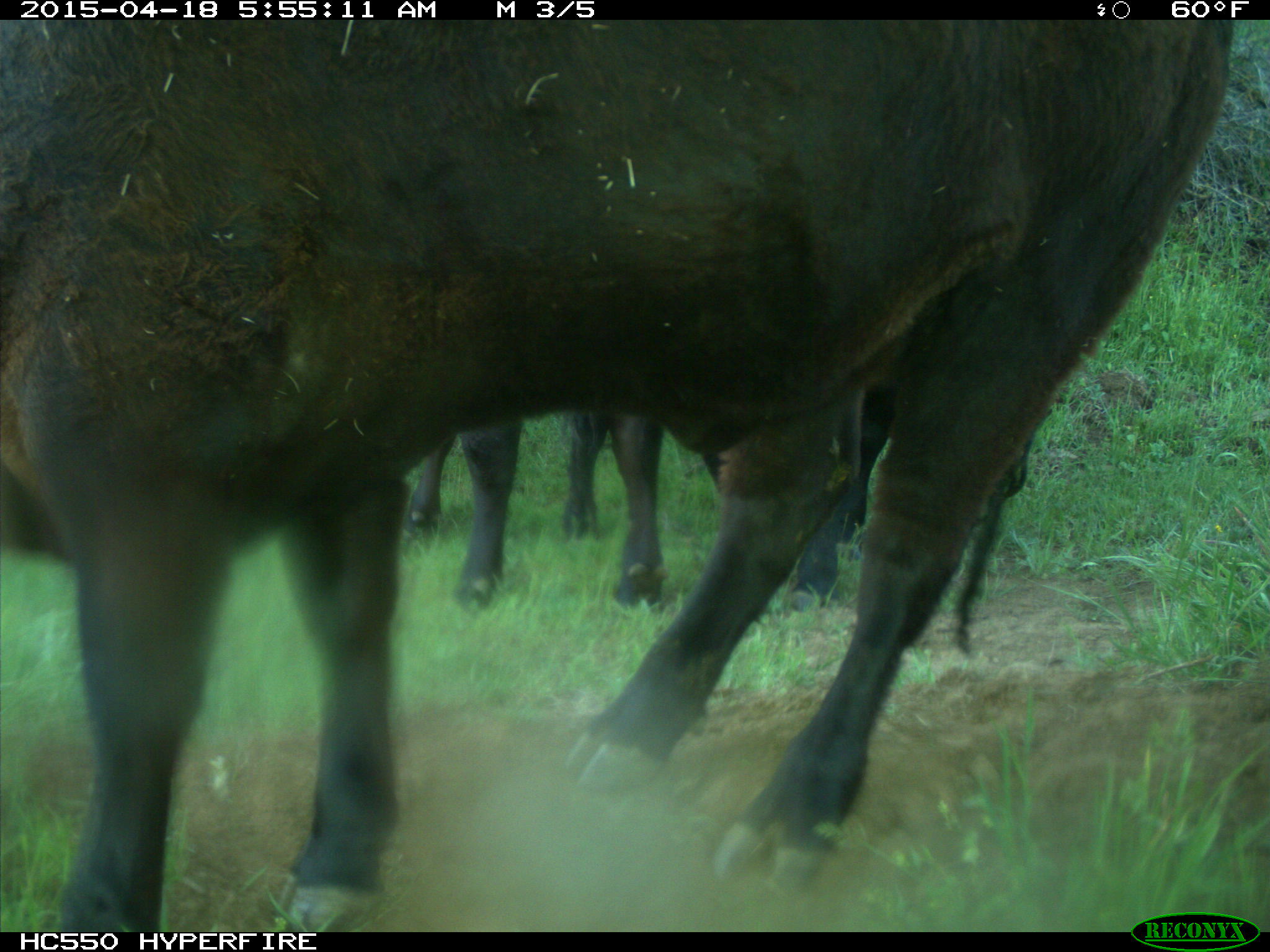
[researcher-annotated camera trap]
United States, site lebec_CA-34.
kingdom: Animalia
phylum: Chordata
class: Mammalia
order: Artiodactyla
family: Bovidae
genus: Bos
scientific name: Bos taurus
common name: domestic cow